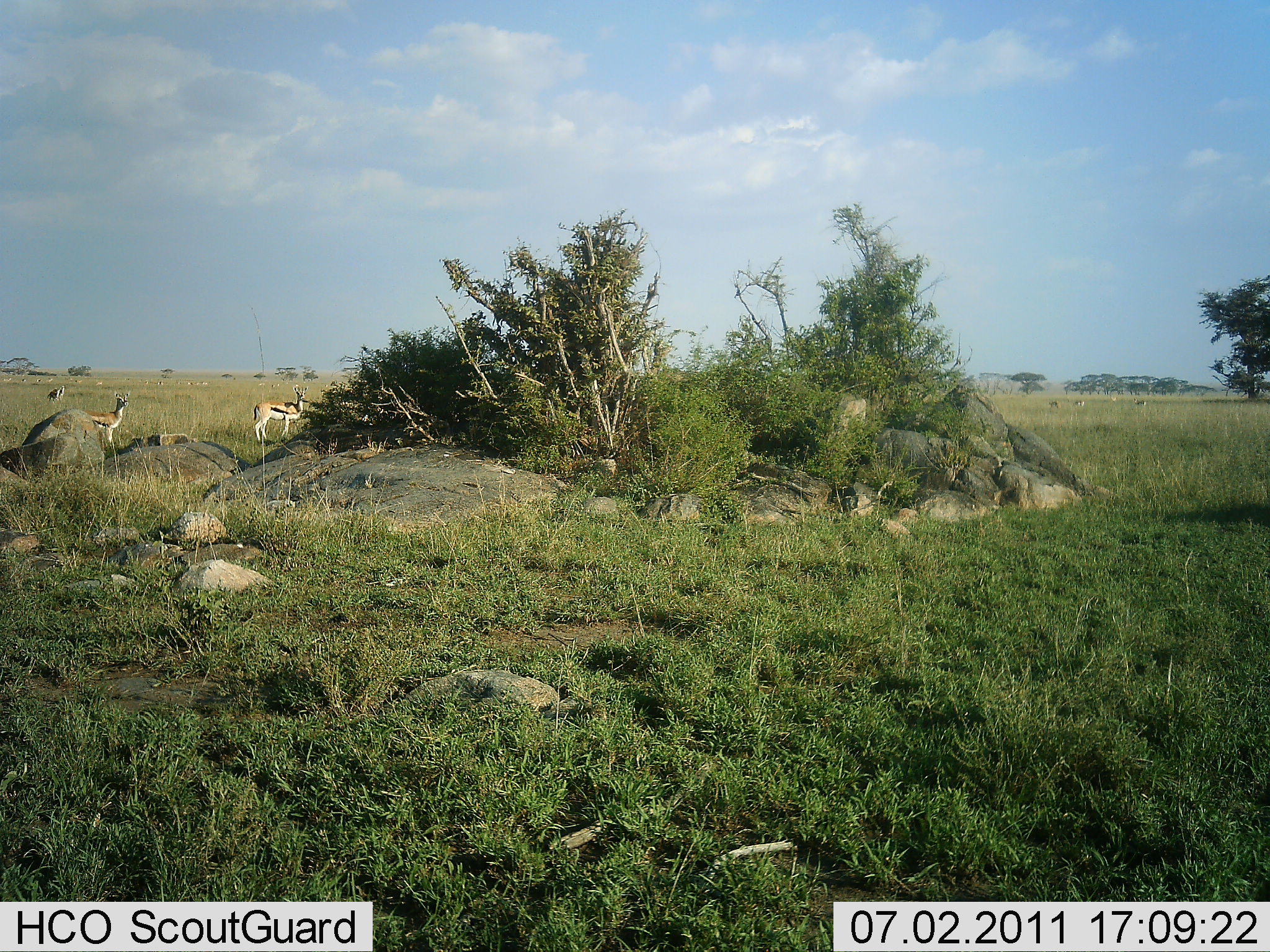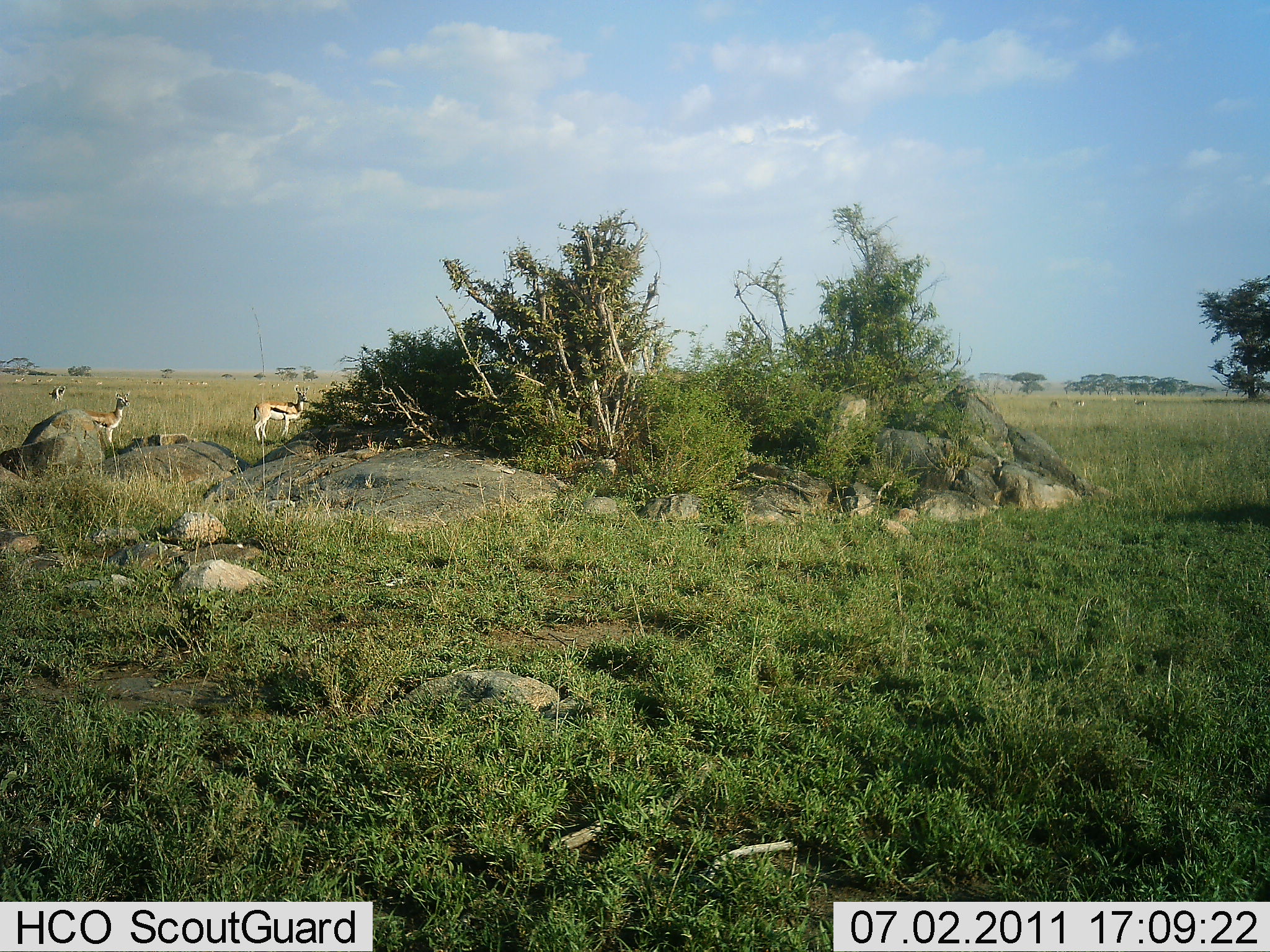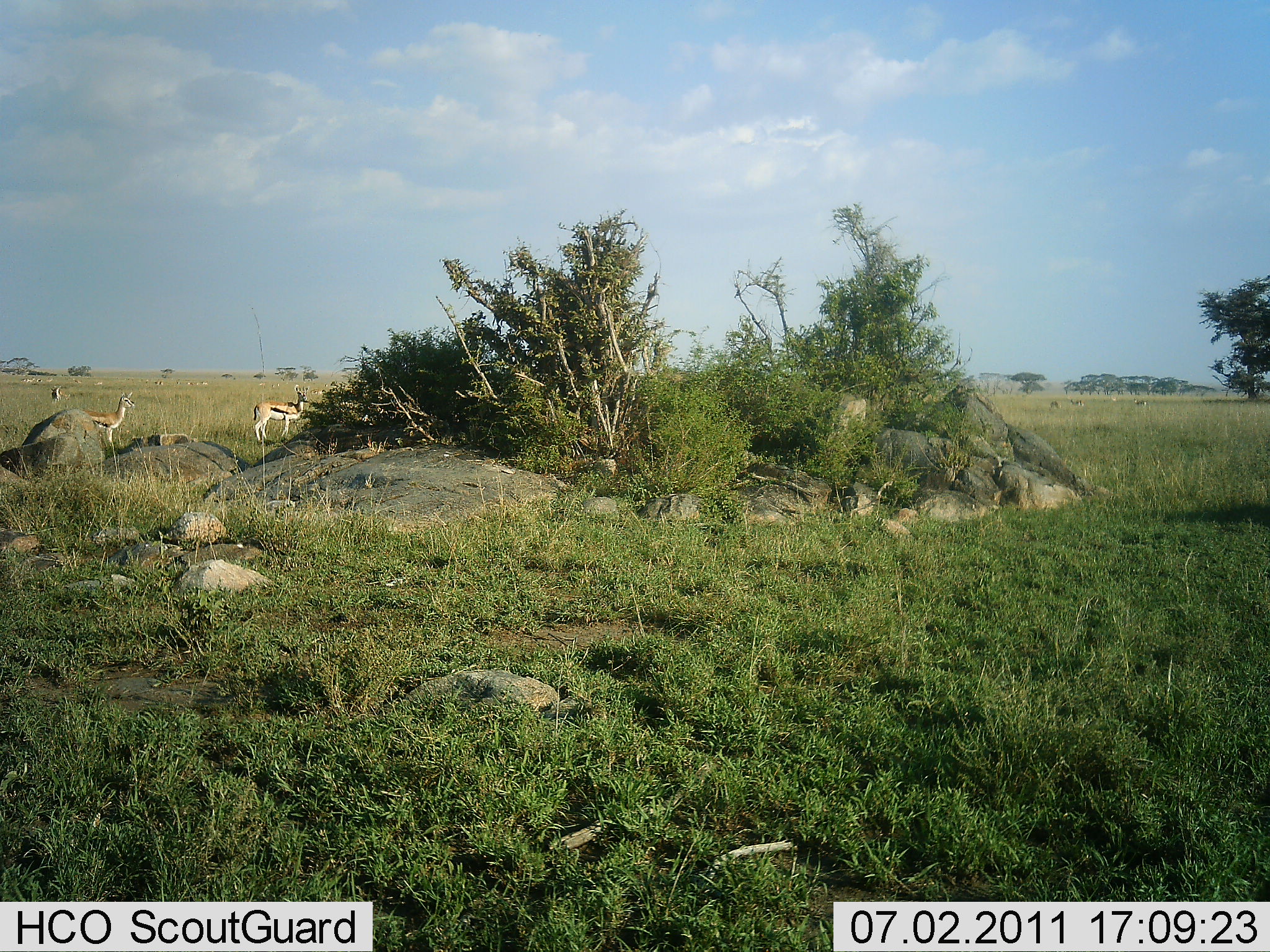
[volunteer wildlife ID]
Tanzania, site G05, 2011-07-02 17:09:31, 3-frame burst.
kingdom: Animalia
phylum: Chordata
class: Mammalia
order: Artiodactyla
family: Bovidae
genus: Eudorcas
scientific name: Eudorcas thomsonii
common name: thomson's gazelle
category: gazellethomsons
Gazellethomsons (thomson's gazelle) (Eudorcas thomsonii), count 3. Behavior (volunteer vote fractions): standing 100%, resting 0%, moving 18%, interacting 0%. Young present (vote fraction): 0%. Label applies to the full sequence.